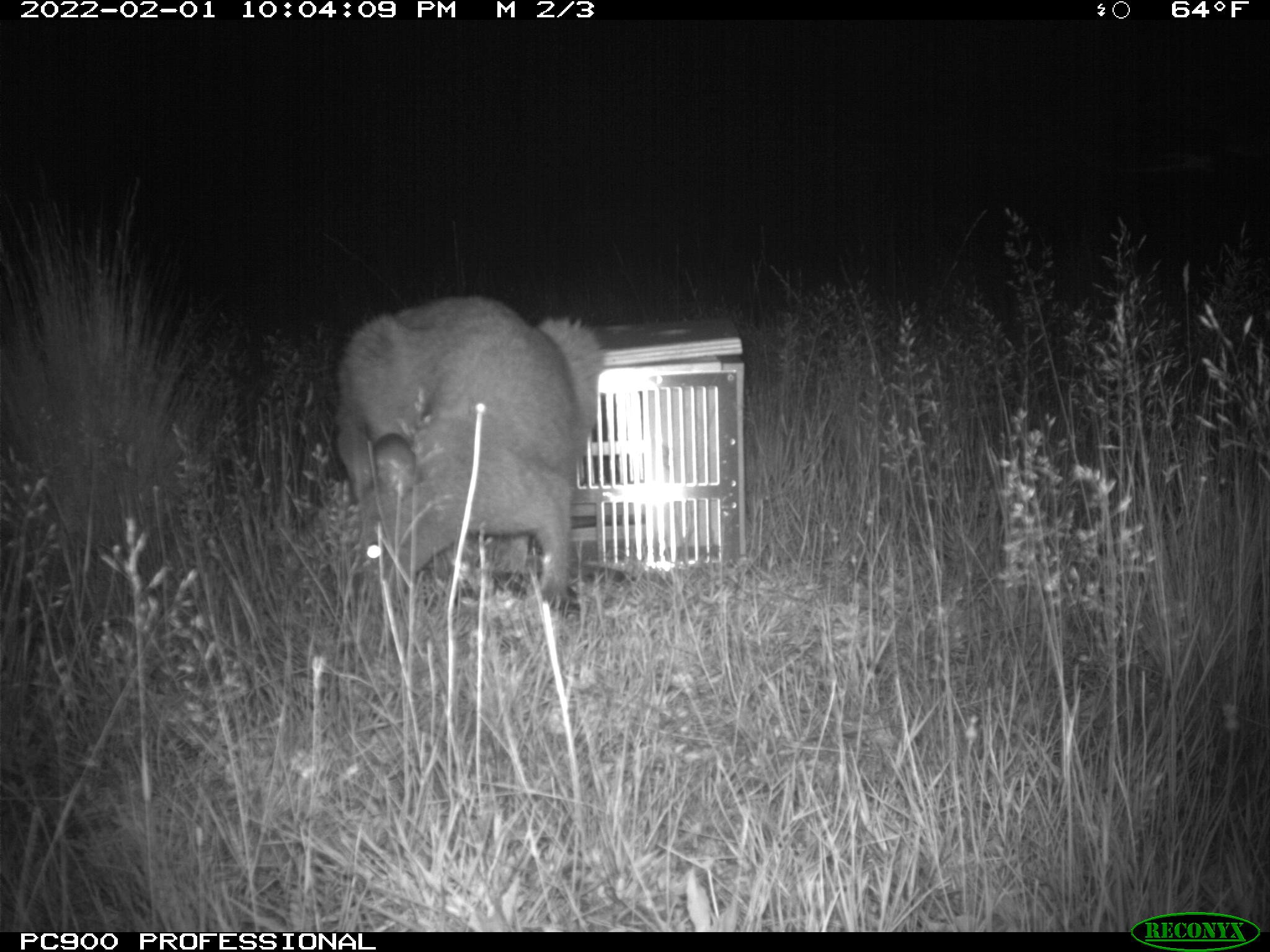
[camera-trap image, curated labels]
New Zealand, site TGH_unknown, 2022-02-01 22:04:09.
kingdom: Animalia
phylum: Chordata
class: Mammalia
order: Diprotodontia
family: Macropodidae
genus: Notamacropus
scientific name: Notamacropus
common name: wallaby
Wallaby (Notamacropus).